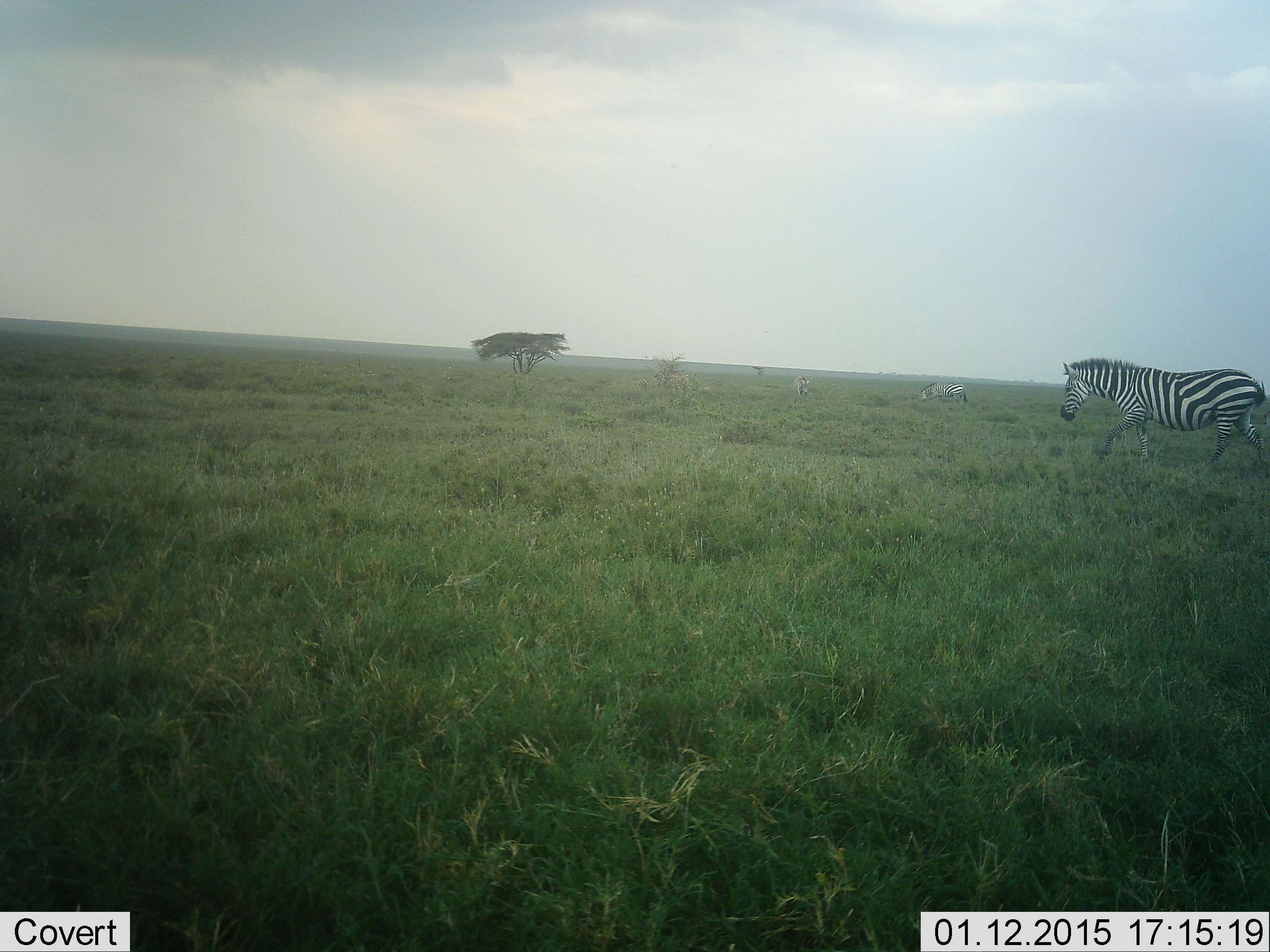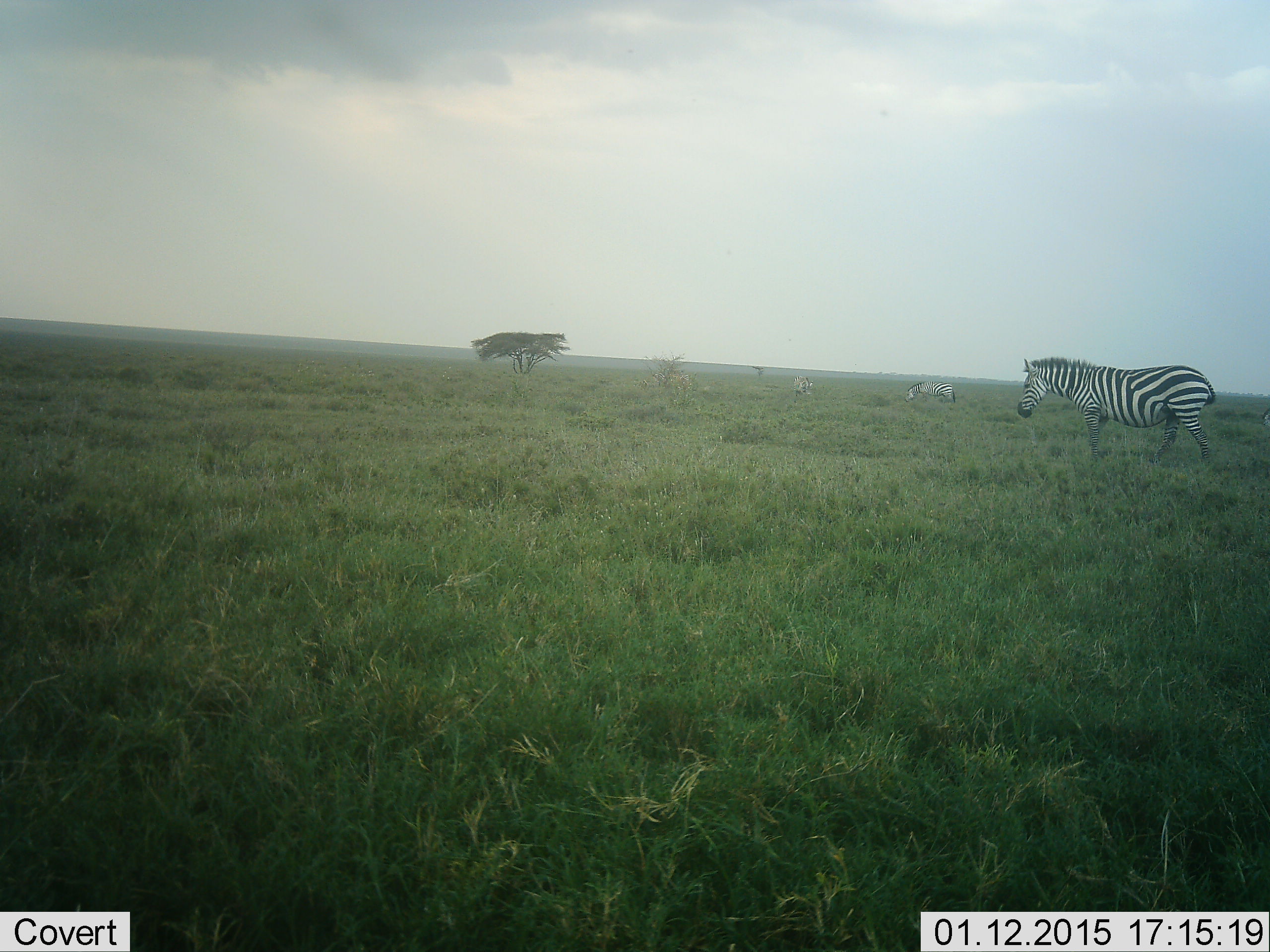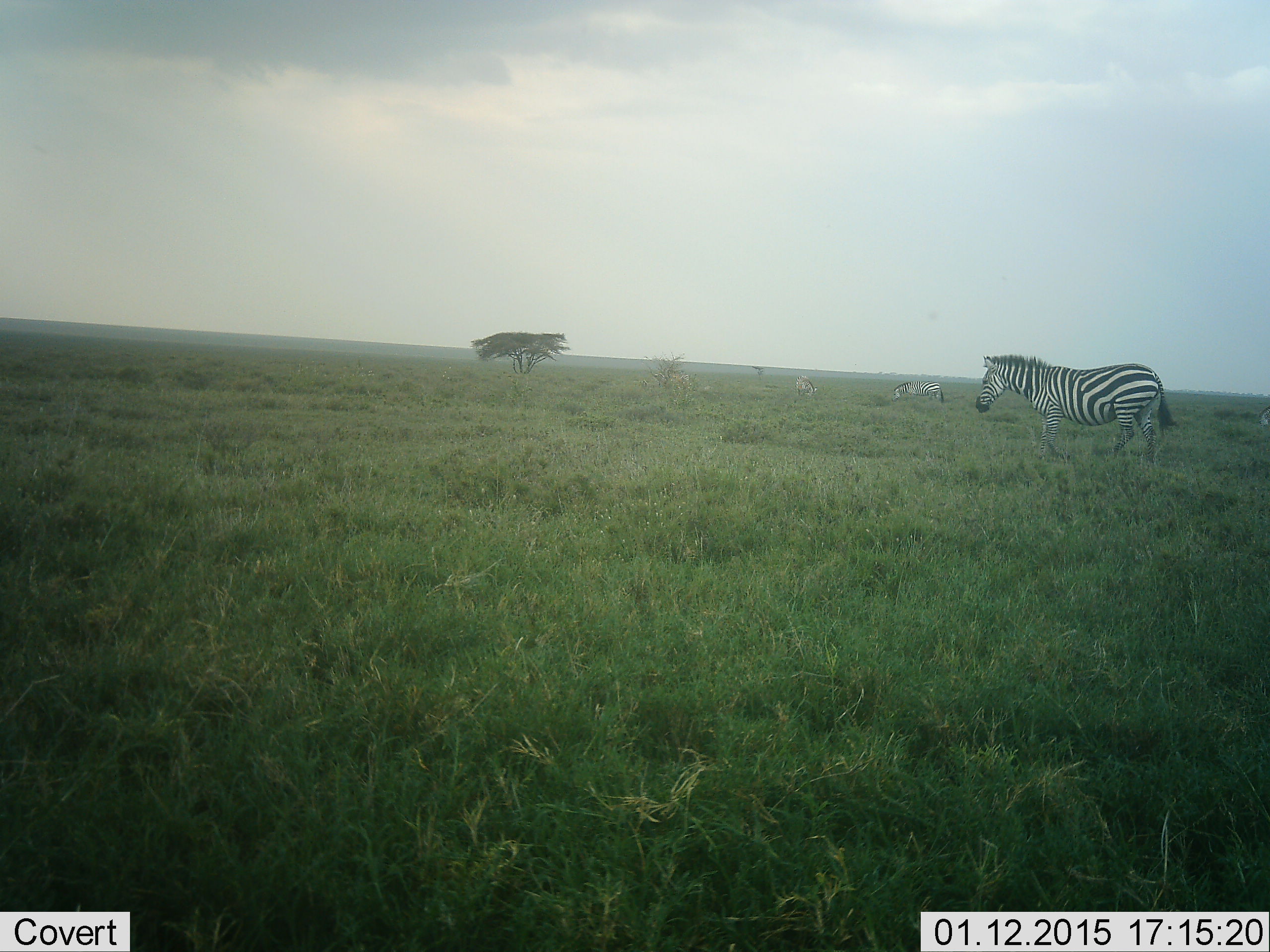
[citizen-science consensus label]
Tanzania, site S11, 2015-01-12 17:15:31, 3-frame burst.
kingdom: Animalia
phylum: Chordata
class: Mammalia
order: Perissodactyla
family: Equidae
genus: Equus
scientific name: Equus quagga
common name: plains zebra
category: zebra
Zebra (plains zebra) (Equus quagga), count 3. Behavior (volunteer vote fractions): standing 20%, resting 0%, moving 90%, interacting 0%. Young present (vote fraction): 0%. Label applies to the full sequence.